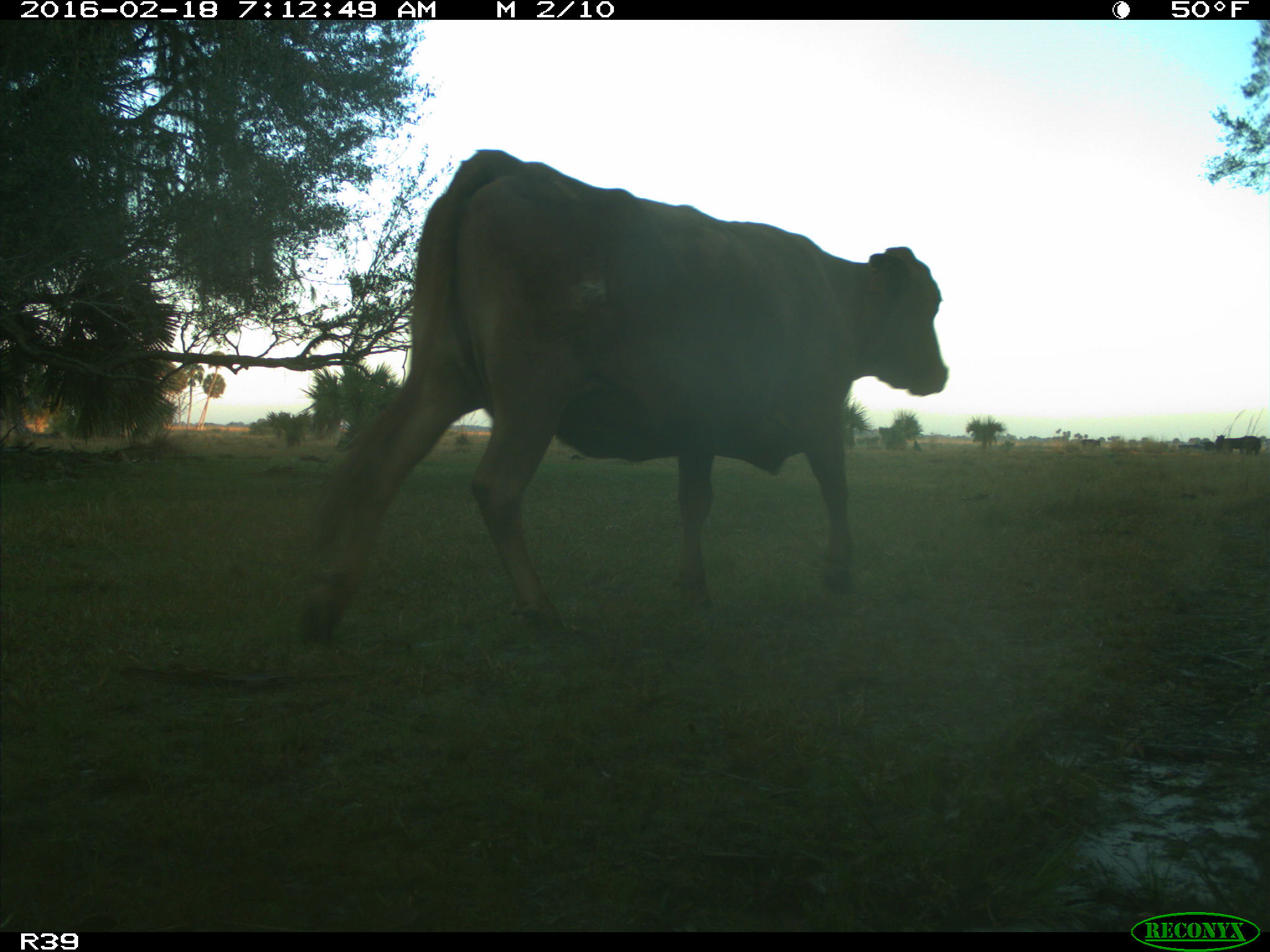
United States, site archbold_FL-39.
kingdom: Animalia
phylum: Chordata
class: Mammalia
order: Artiodactyla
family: Bovidae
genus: Bos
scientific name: Bos taurus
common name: domestic cow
Bos taurus (domestic cow).